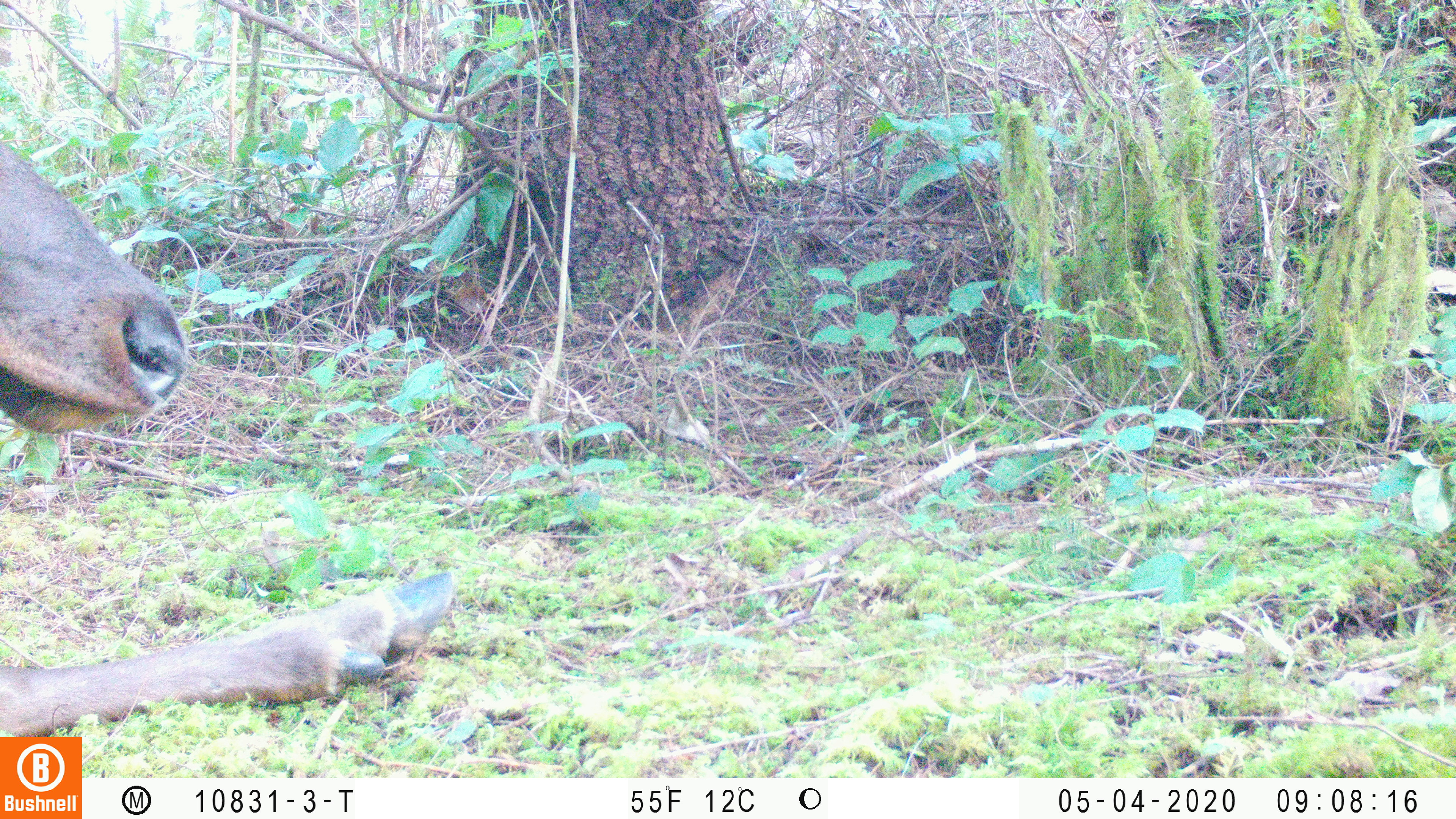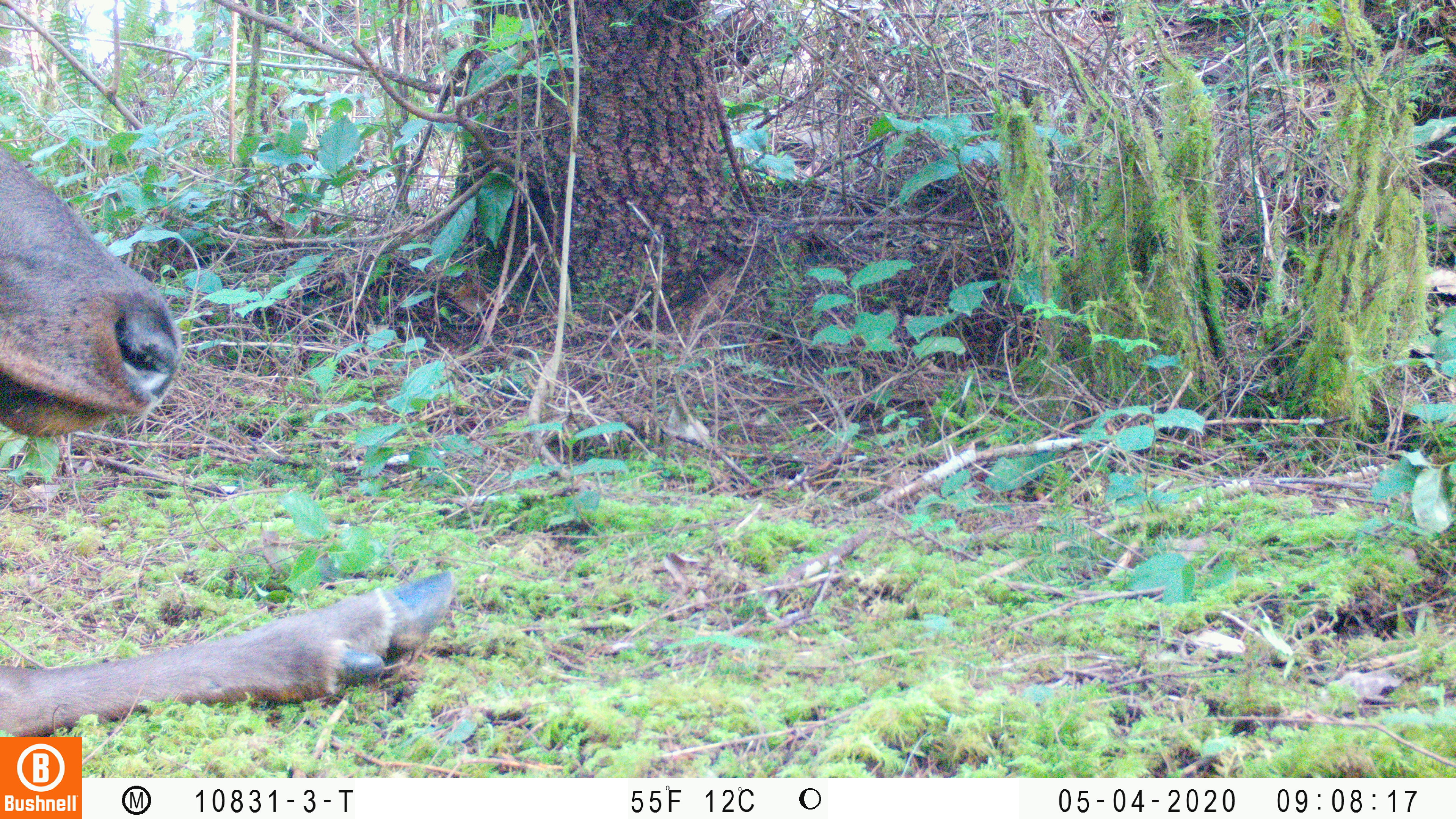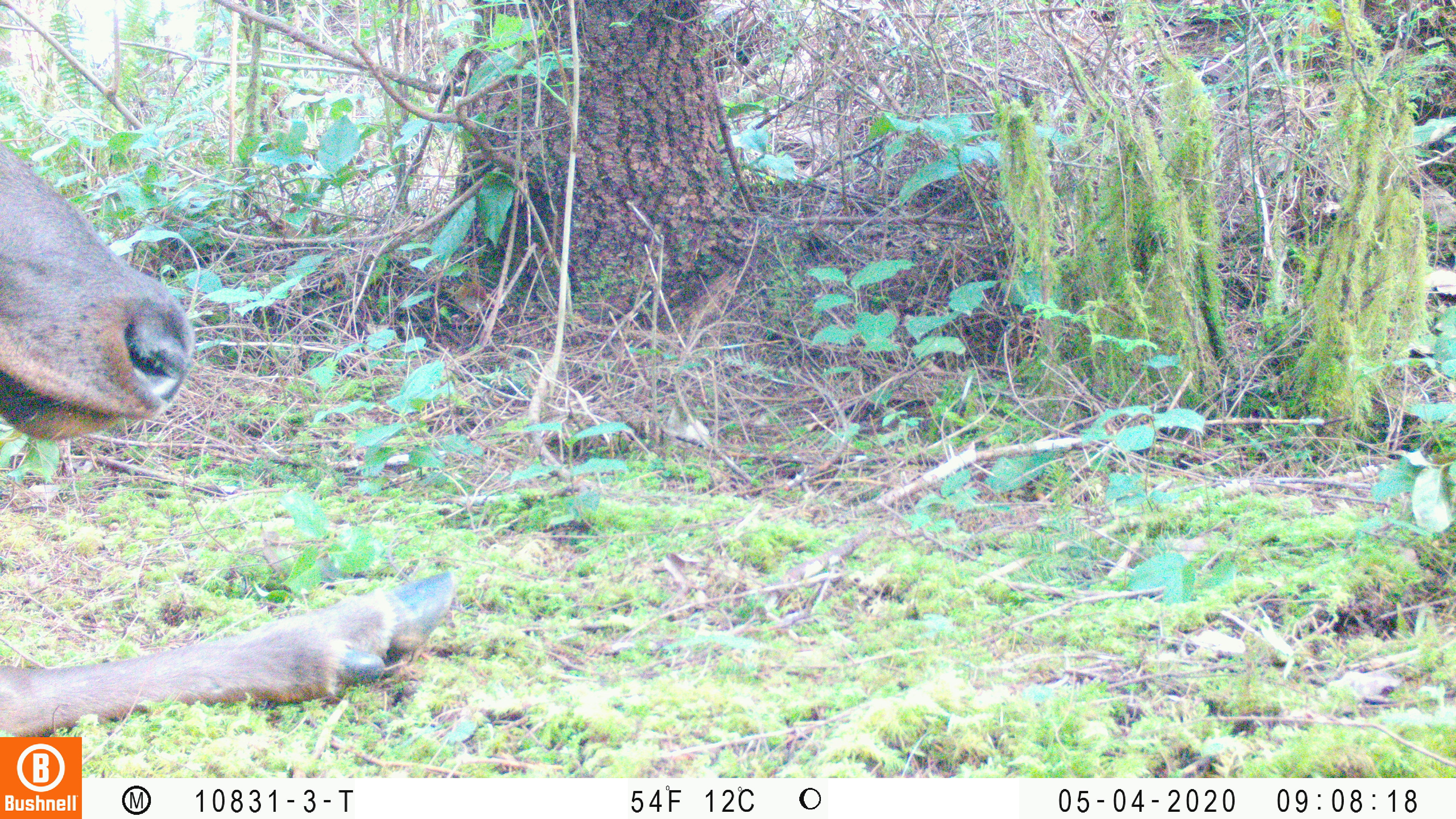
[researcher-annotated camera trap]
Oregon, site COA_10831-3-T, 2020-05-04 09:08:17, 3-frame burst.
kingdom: Animalia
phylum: Chordata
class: Mammalia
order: Artiodactyla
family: Cervidae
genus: Cervus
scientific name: Cervus canadensis roosevelti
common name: roosevelt elk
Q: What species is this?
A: Roosevelt elk (Cervus canadensis roosevelti).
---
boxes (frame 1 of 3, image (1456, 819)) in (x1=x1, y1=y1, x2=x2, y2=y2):
roosevelt elk: (x1=0, y1=139, x2=459, y2=730)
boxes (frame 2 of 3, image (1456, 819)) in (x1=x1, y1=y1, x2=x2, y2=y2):
roosevelt elk: (x1=0, y1=141, x2=461, y2=730)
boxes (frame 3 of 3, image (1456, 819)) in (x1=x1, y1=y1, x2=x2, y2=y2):
roosevelt elk: (x1=0, y1=139, x2=465, y2=730)